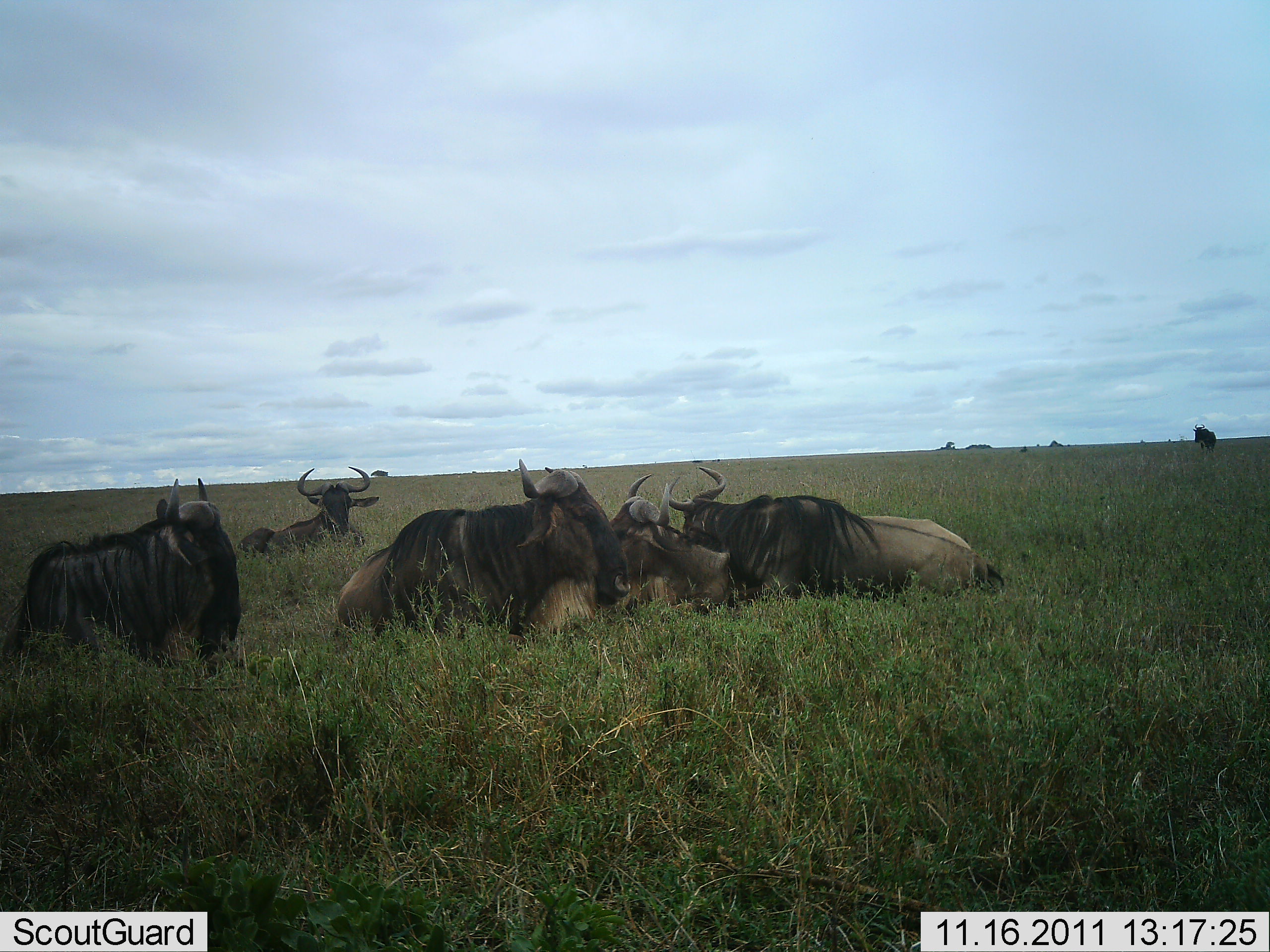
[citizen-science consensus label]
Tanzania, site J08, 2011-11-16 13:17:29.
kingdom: Animalia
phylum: Chordata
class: Mammalia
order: Artiodactyla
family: Bovidae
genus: Connochaetes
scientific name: Connochaetes taurinus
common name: blue wildebeest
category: wildebeest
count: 6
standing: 27%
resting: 100%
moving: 0%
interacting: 9%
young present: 0%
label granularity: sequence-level